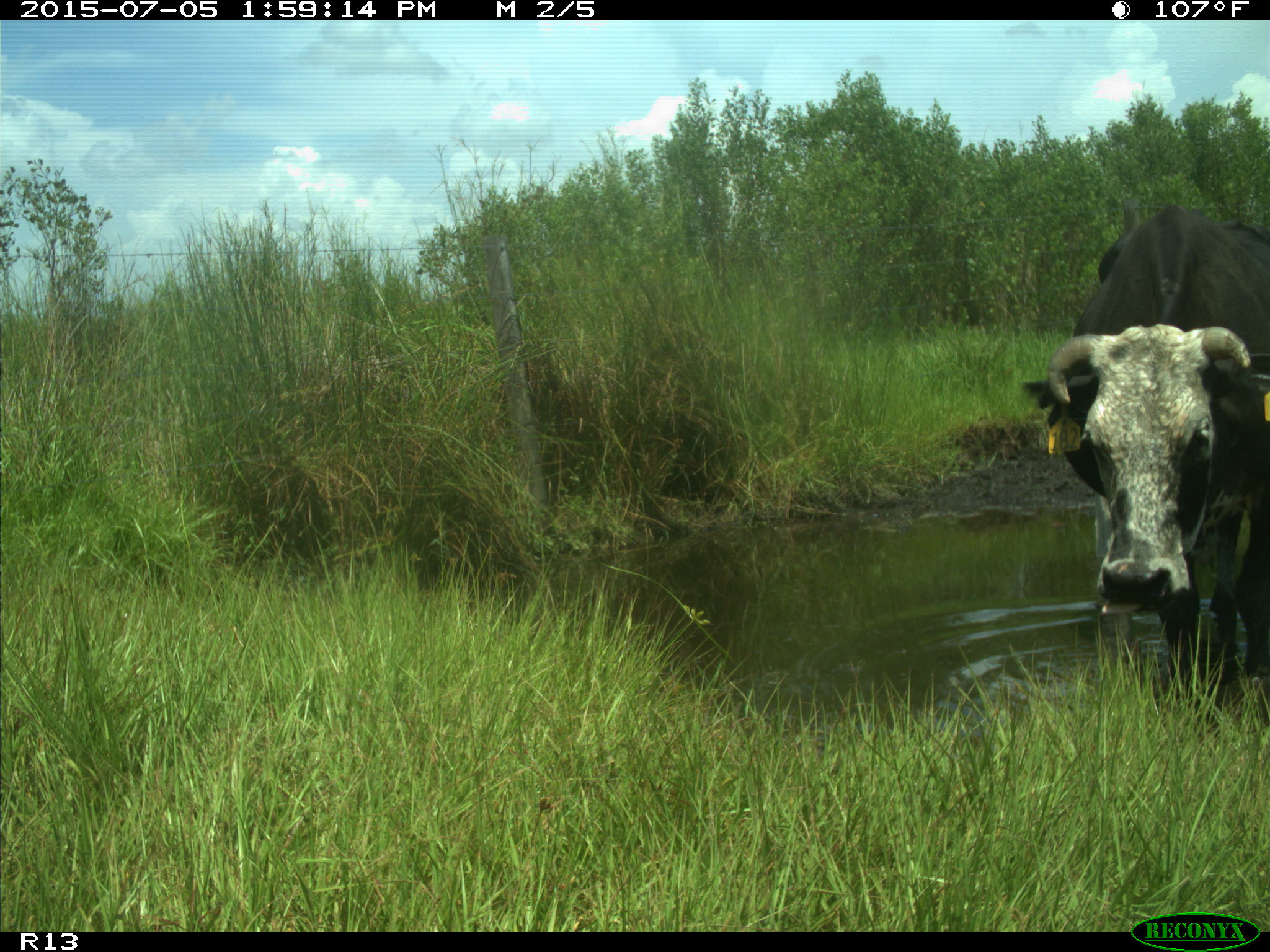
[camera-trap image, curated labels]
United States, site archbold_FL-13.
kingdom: Animalia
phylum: Chordata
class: Mammalia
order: Artiodactyla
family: Bovidae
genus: Bos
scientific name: Bos taurus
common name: domestic cow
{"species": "Bos taurus (domestic cow)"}